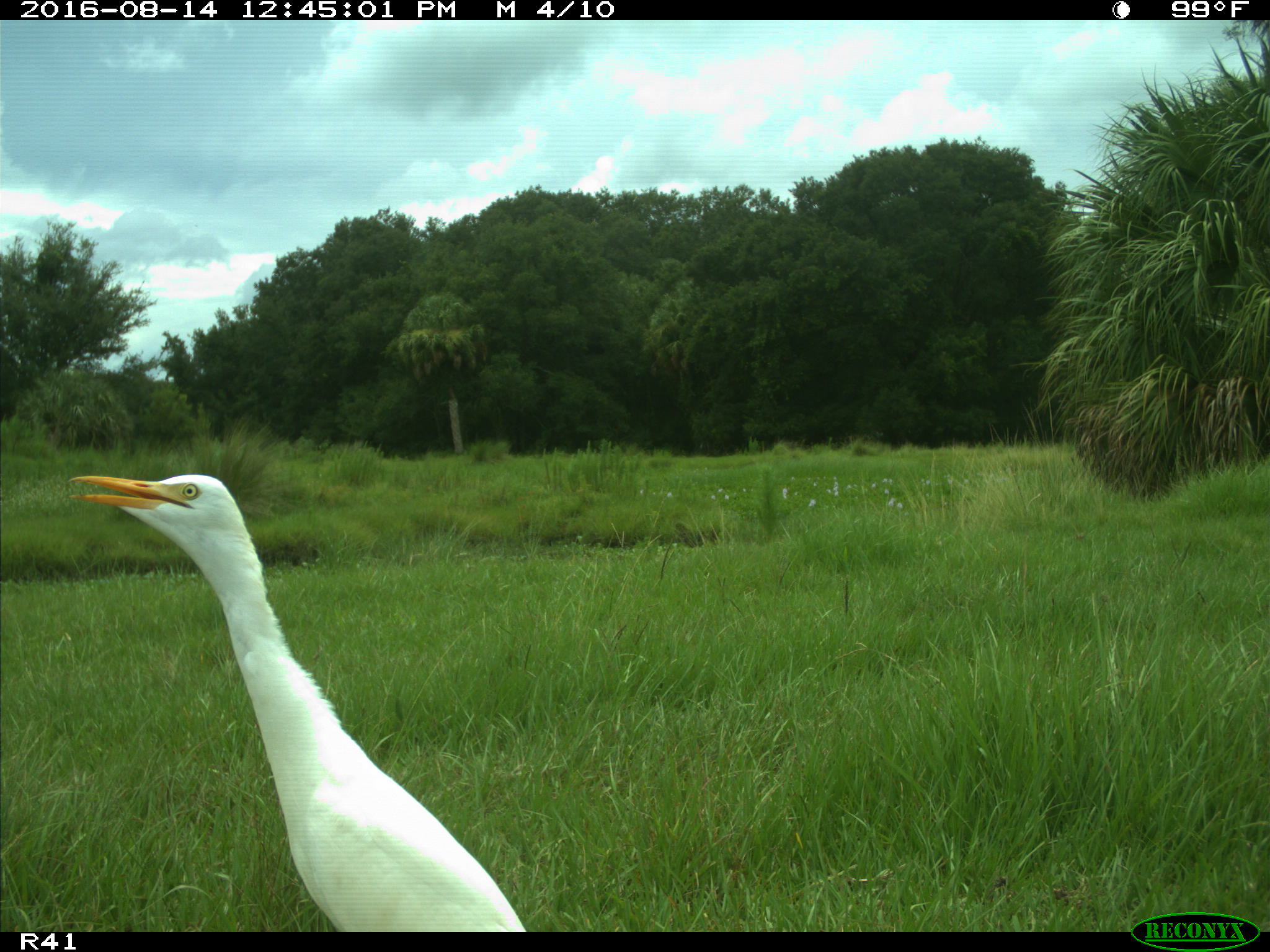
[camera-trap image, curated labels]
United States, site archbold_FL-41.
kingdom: Animalia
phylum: Chordata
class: Aves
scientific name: Aves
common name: birds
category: unidentified bird